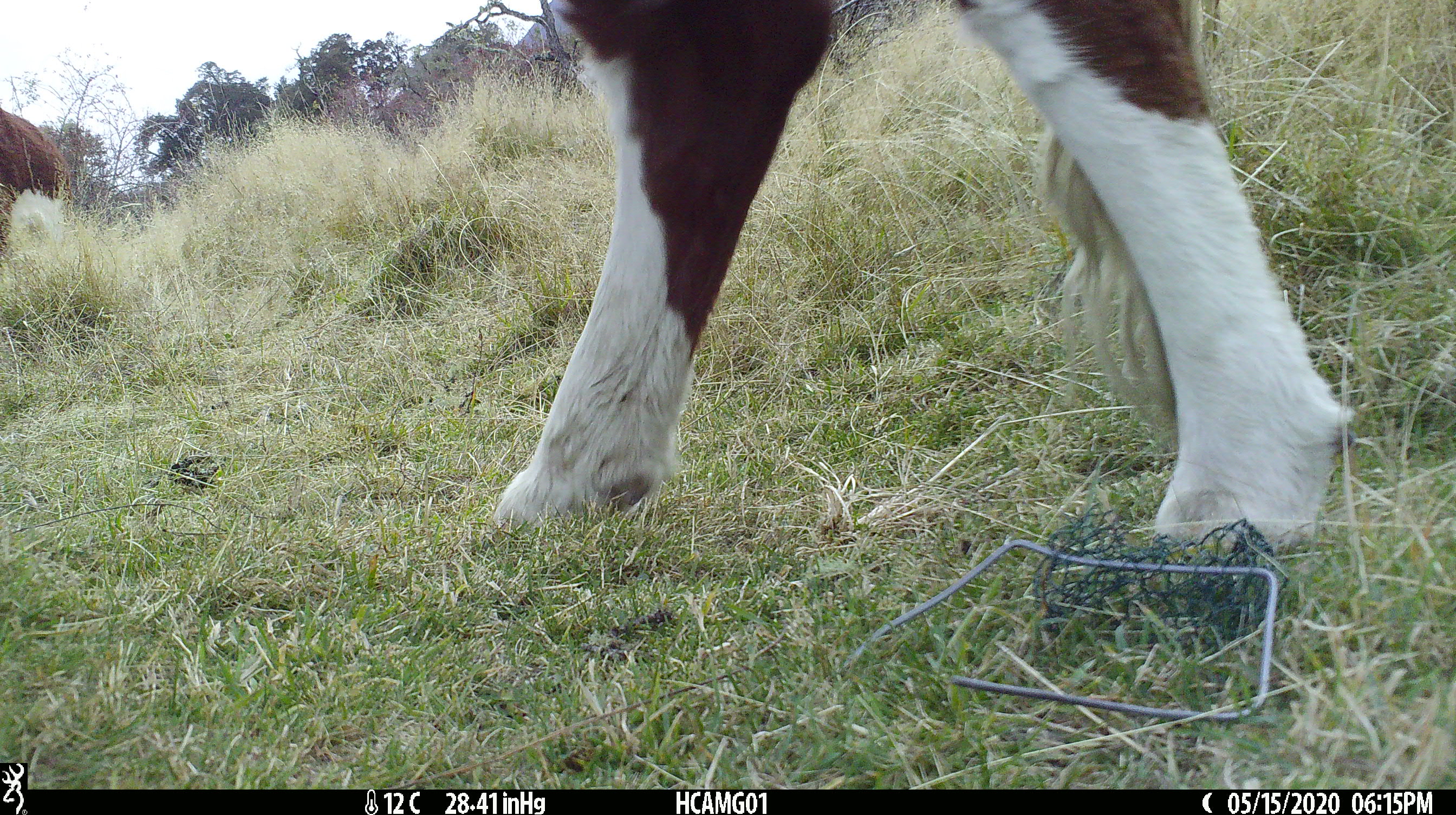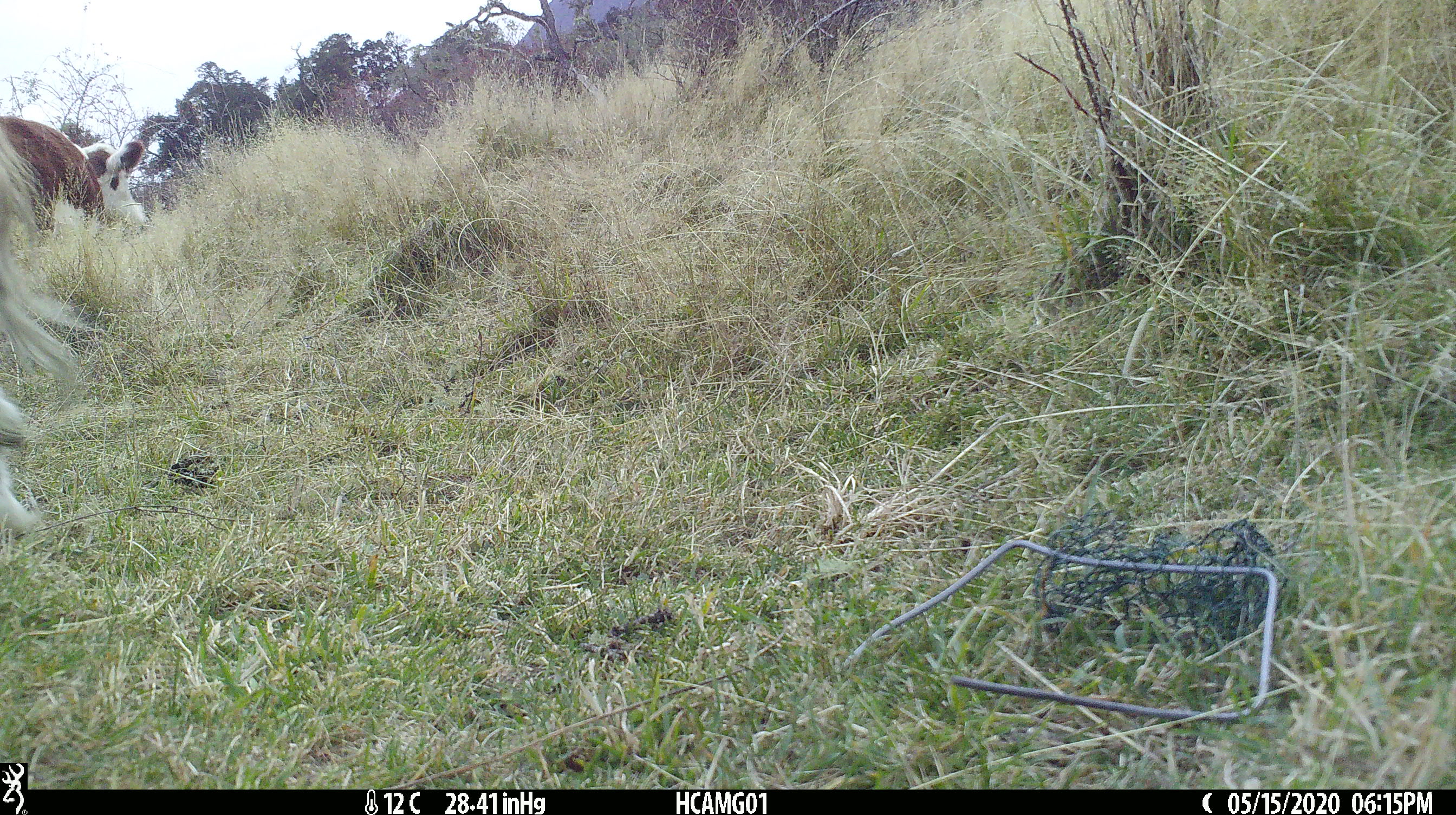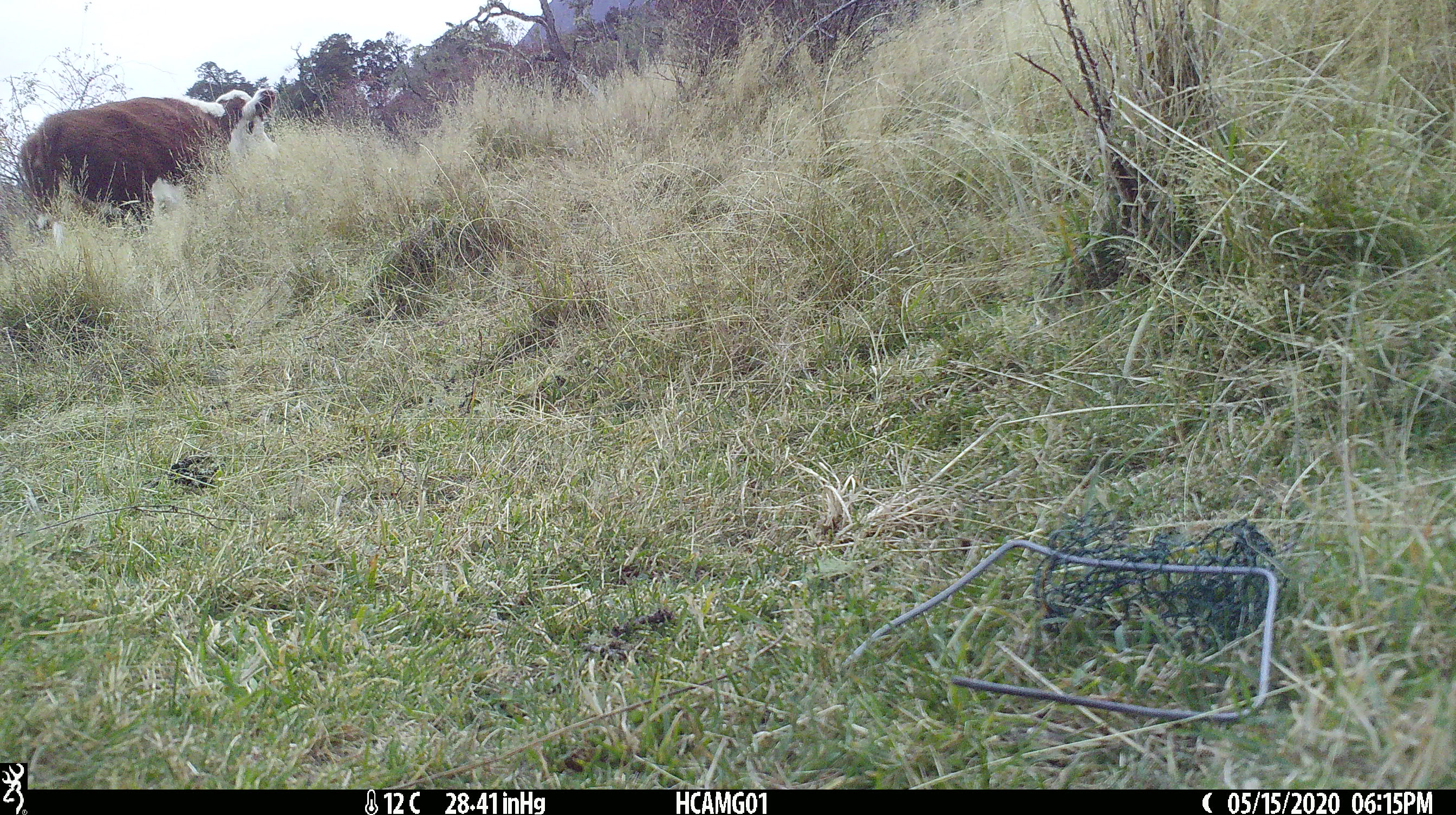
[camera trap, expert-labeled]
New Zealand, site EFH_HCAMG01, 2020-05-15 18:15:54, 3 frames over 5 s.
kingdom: Animalia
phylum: Chordata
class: Mammalia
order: Artiodactyla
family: Bovidae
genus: Bos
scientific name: Bos taurus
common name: domestic cow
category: cow